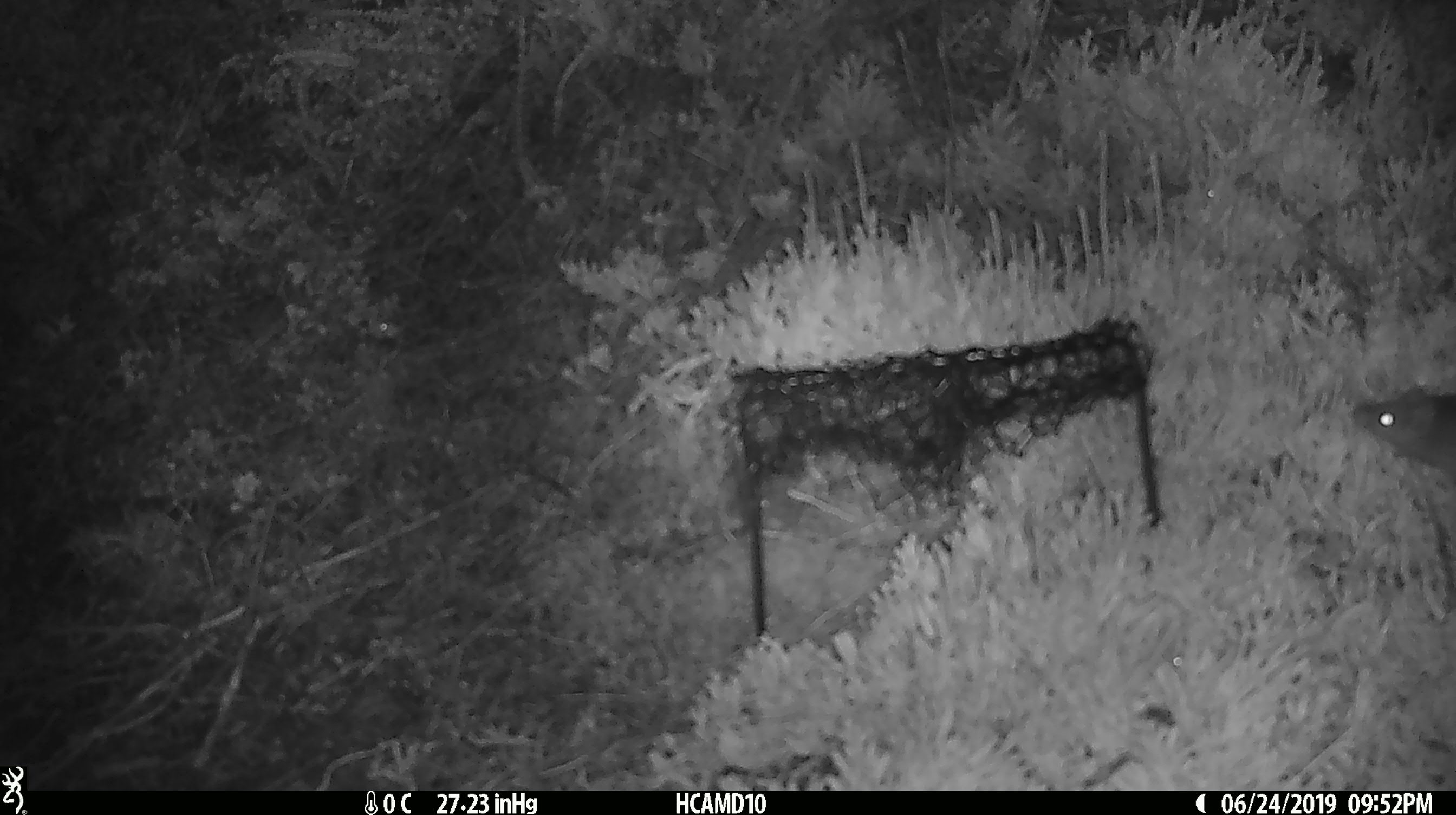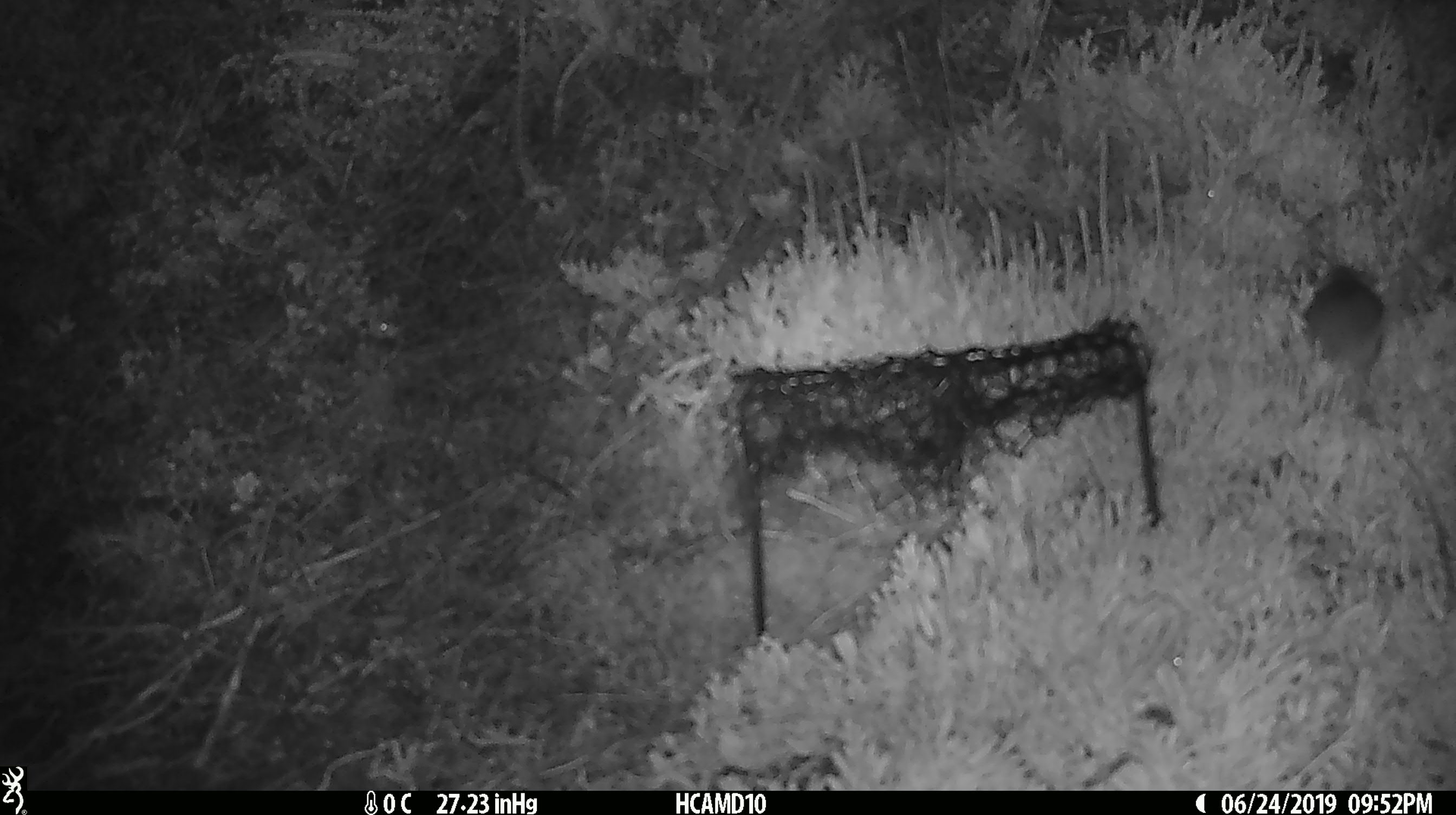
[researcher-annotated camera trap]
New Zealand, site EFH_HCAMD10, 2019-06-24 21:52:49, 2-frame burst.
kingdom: Animalia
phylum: Chordata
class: Mammalia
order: Rodentia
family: Muridae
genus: Mus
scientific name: Mus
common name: mouse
Mouse (Mus).